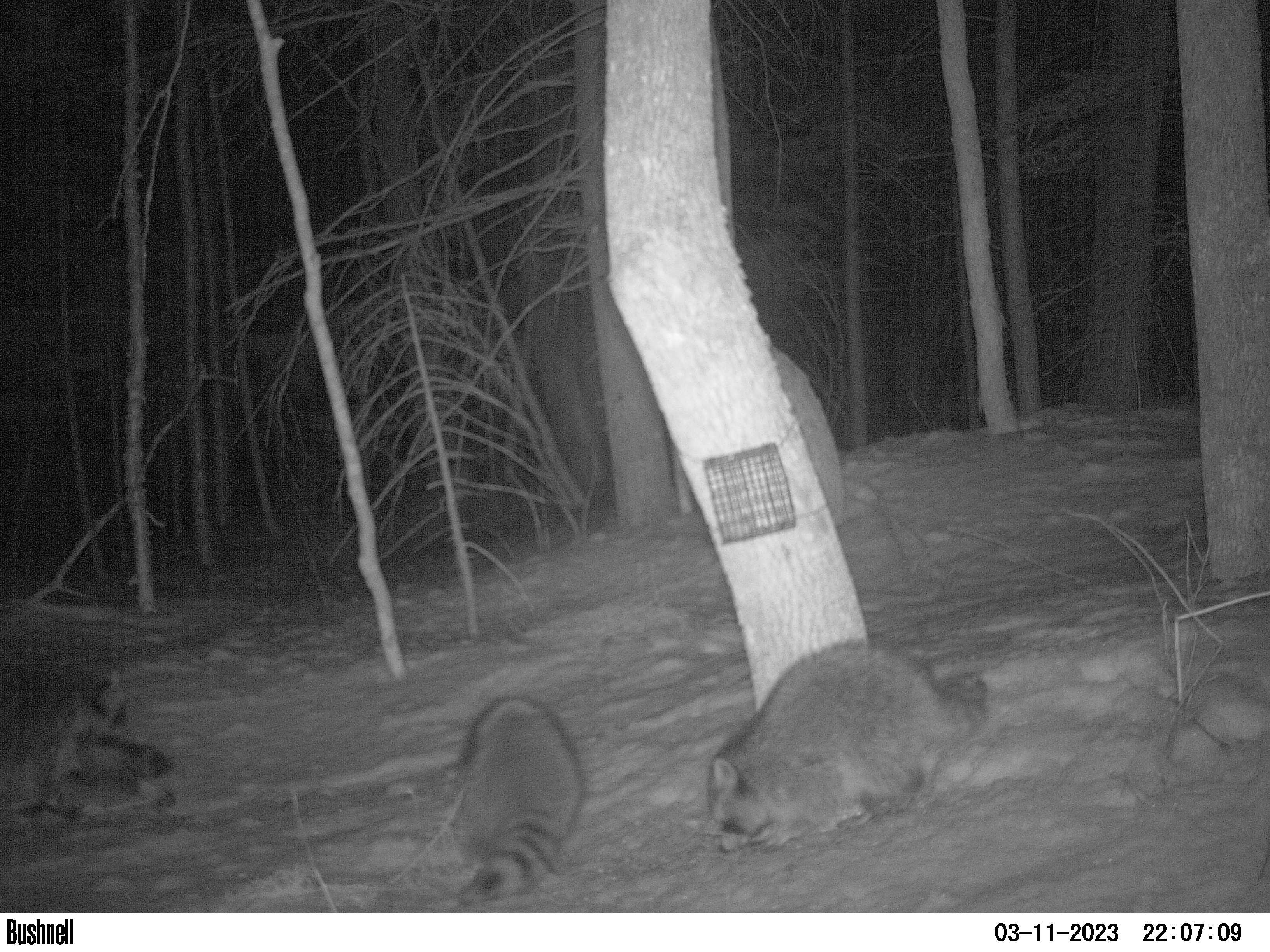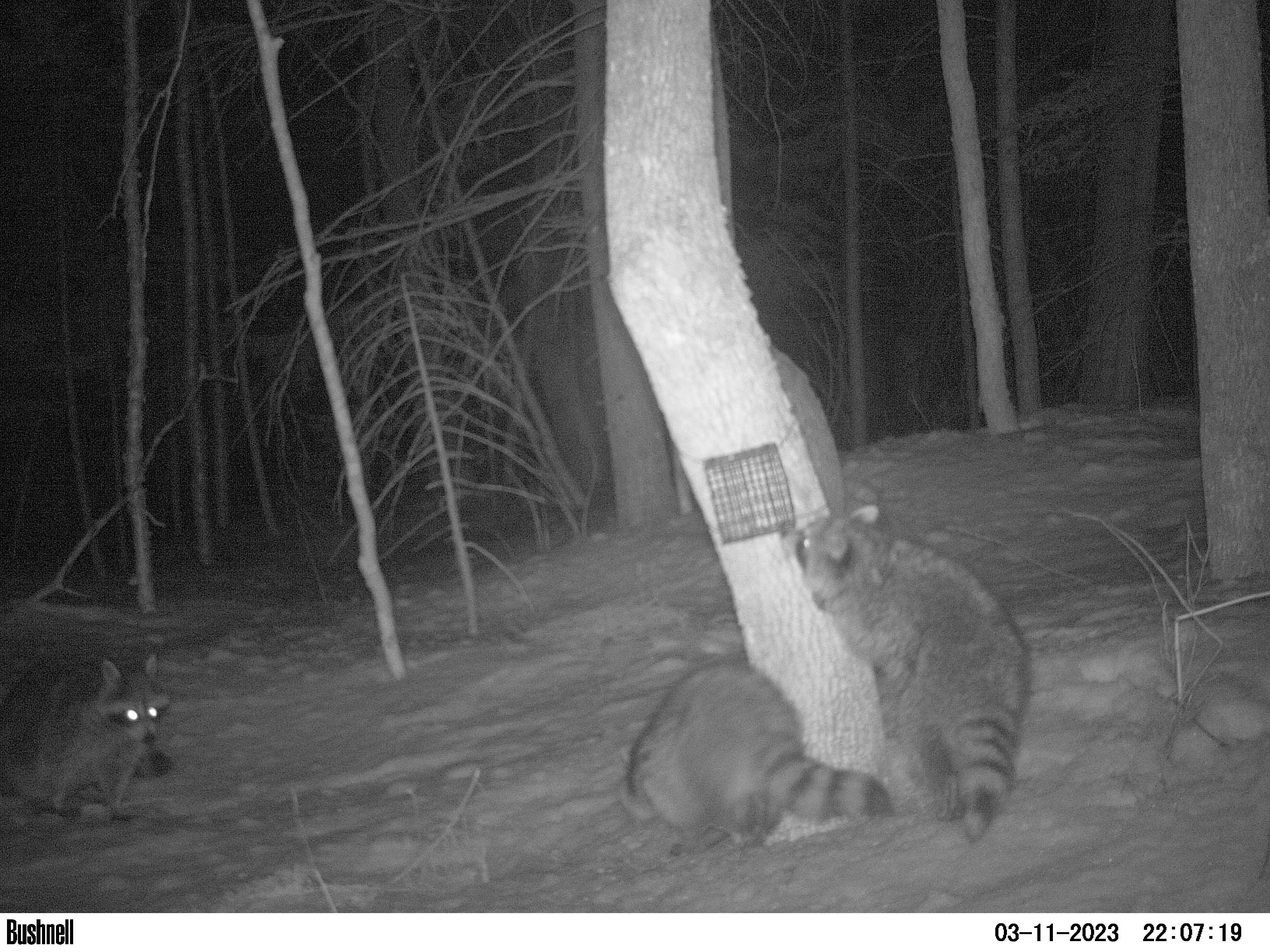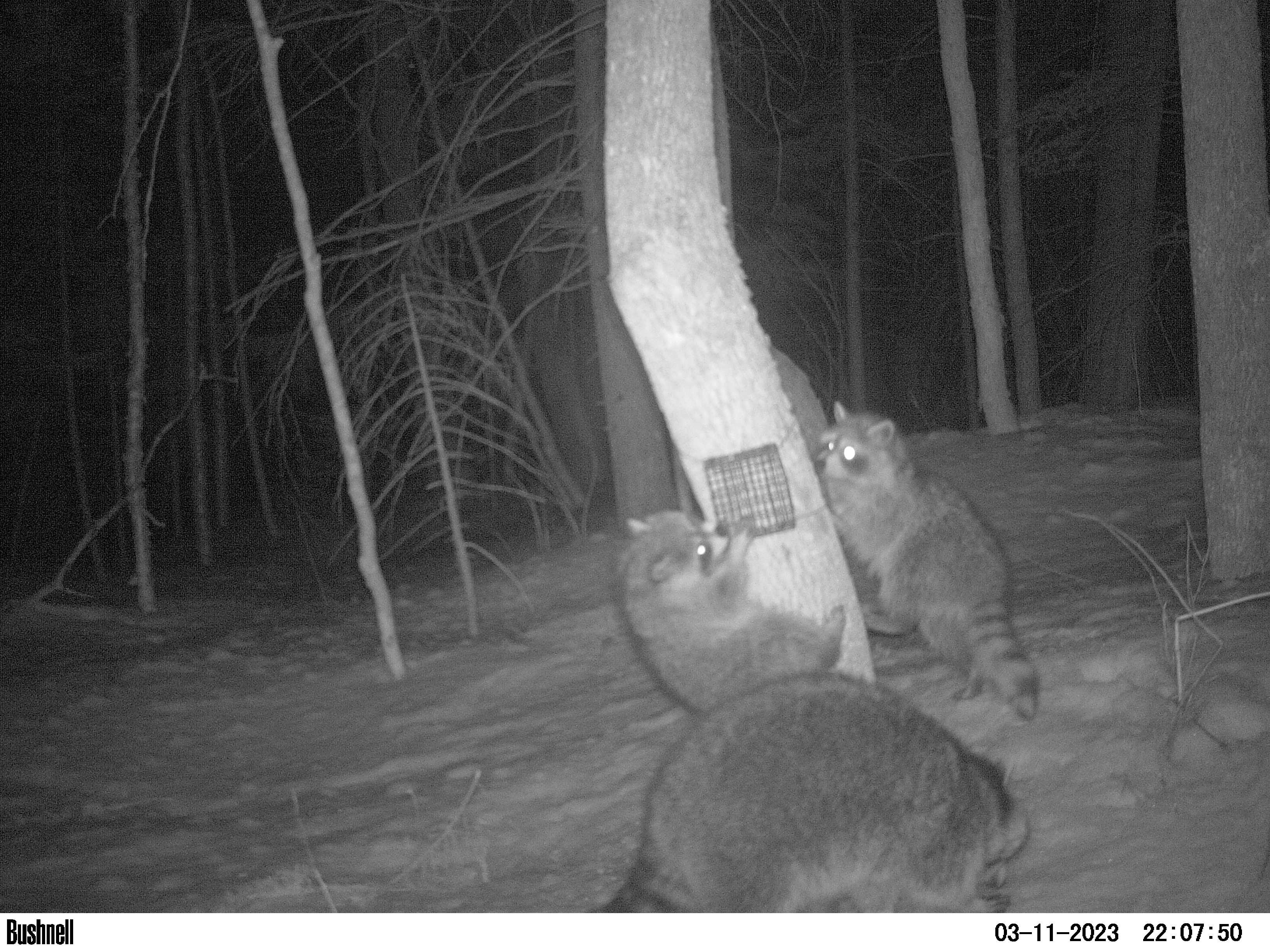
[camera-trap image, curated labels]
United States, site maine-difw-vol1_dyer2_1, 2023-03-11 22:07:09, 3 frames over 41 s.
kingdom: Animalia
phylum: Chordata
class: Mammalia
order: Carnivora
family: Procyonidae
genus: Procyon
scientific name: Procyon lotor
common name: raccoon